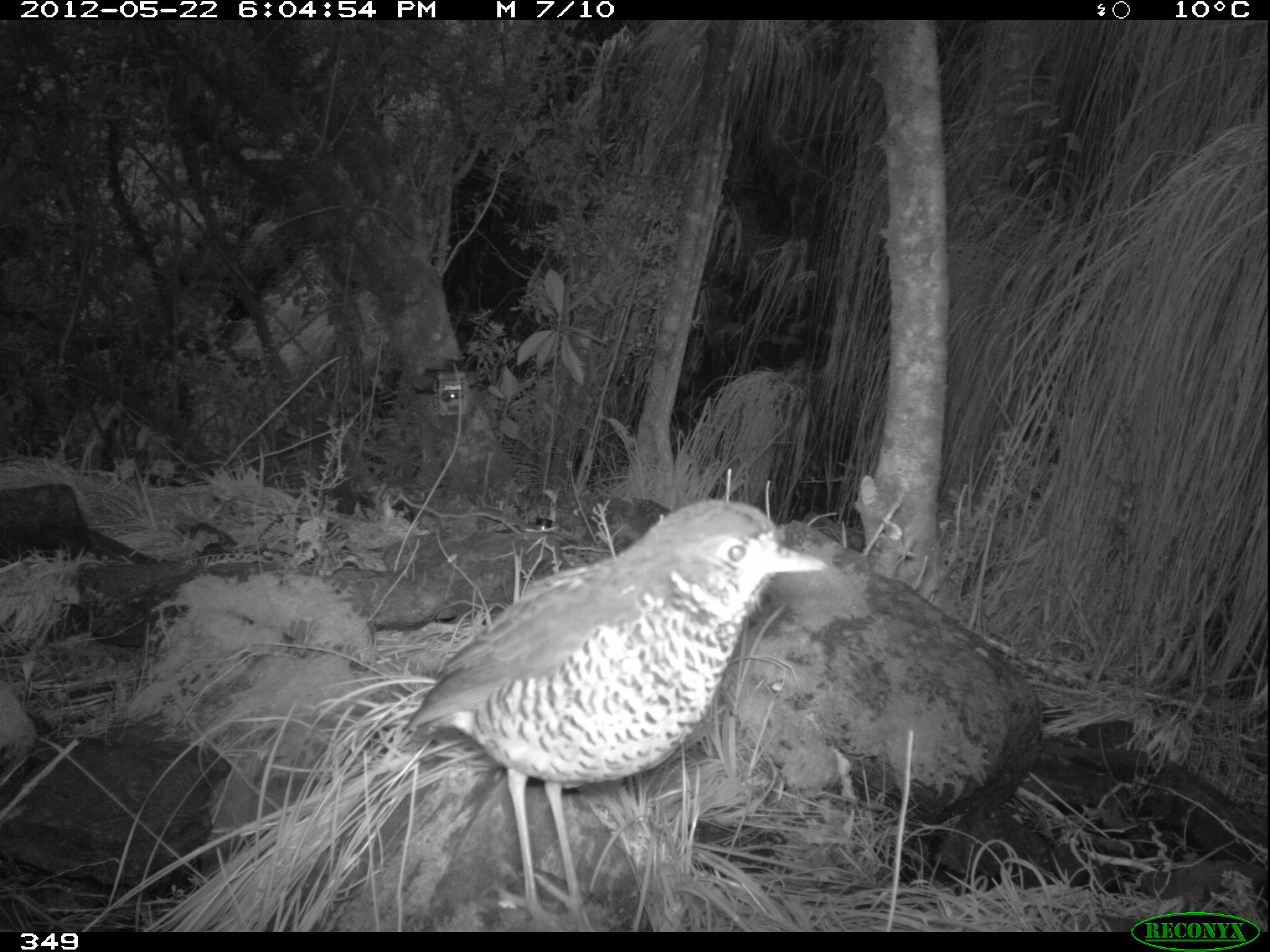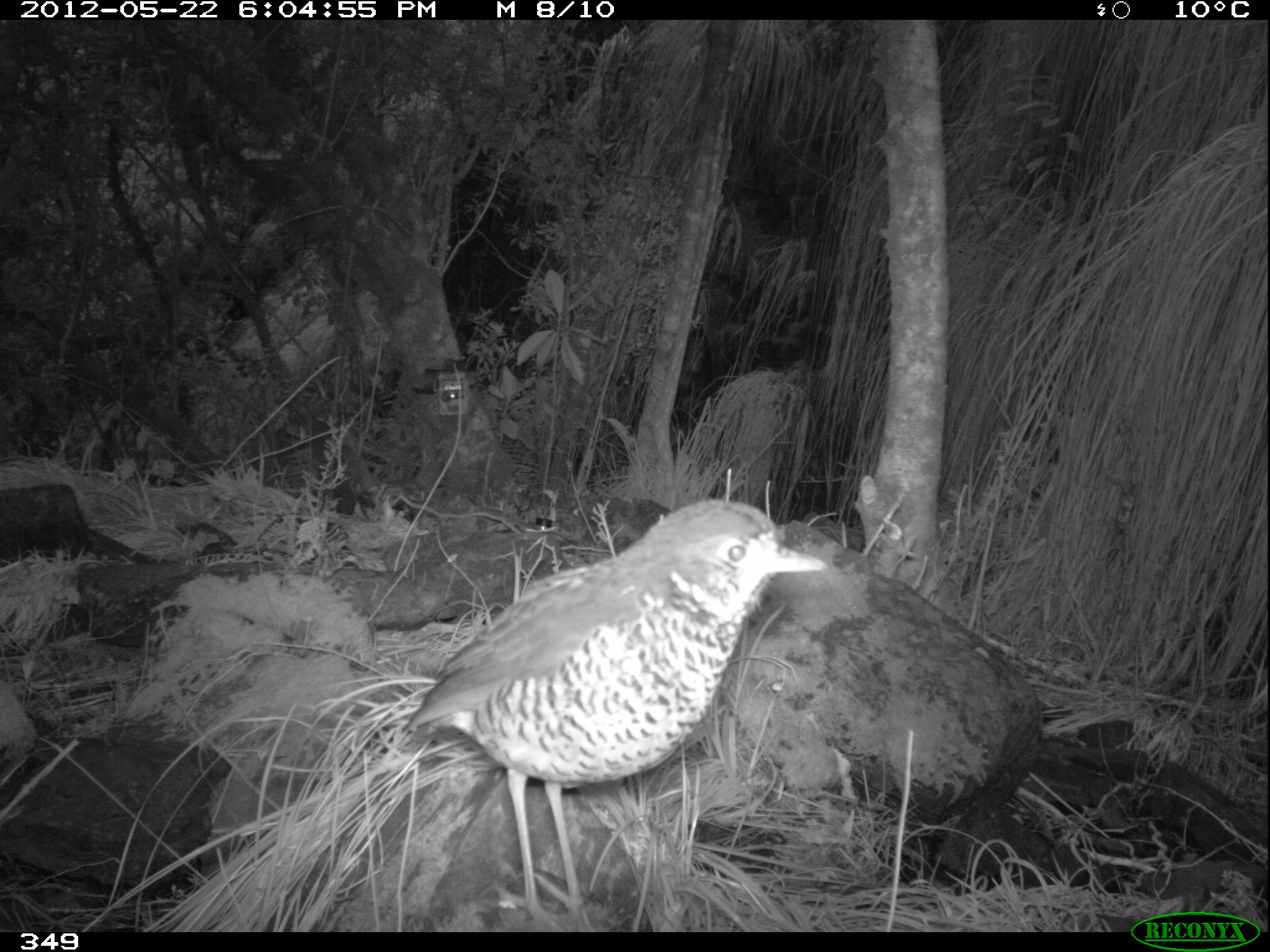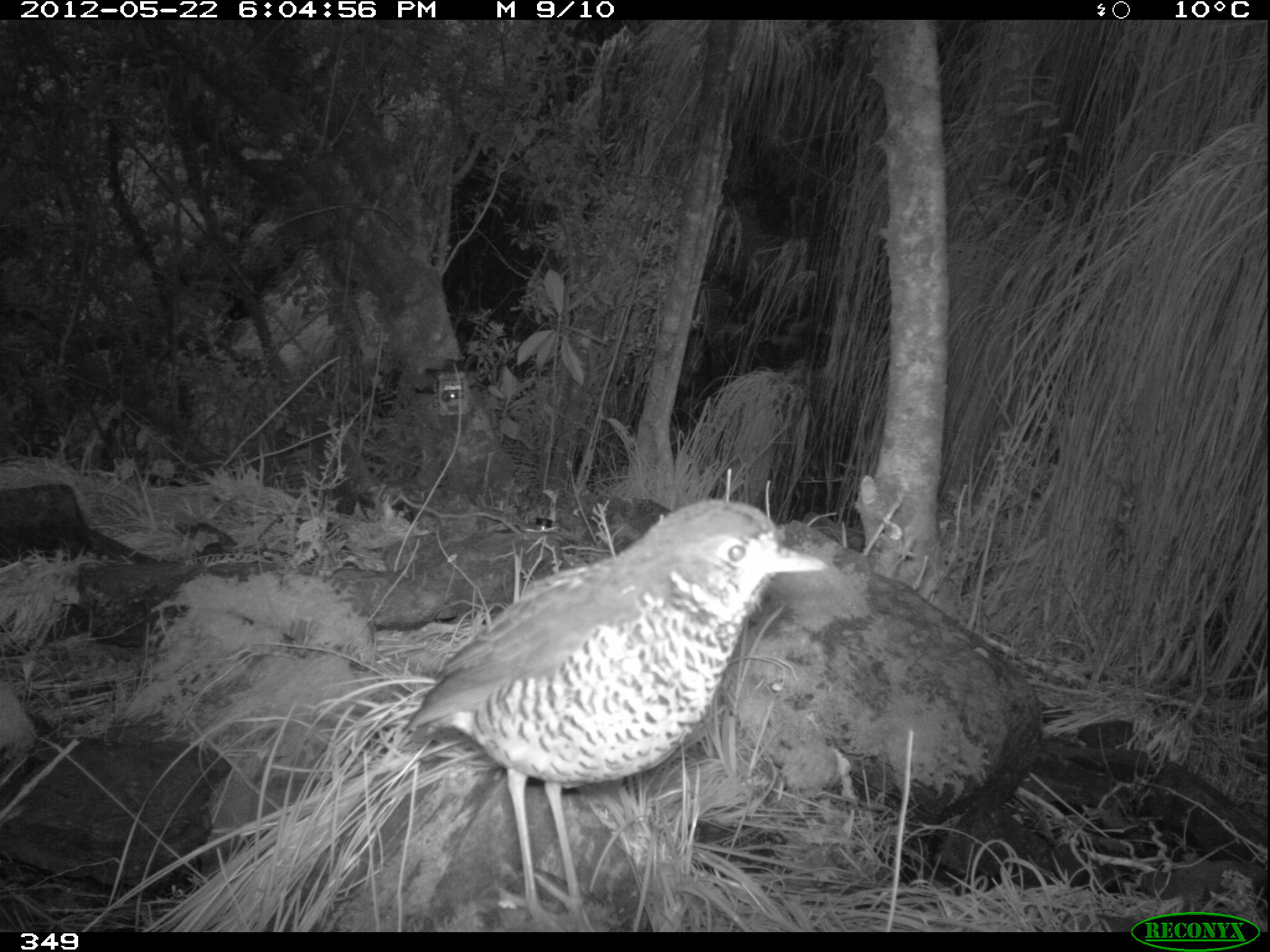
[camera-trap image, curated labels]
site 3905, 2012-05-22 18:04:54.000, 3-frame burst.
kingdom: Animalia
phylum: Chordata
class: Aves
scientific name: Aves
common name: bird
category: unknown bird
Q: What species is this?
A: Unknown bird (bird) (Aves).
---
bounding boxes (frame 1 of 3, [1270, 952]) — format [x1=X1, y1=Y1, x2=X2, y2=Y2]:
unknown bird: [x1=400, y1=498, x2=823, y2=932]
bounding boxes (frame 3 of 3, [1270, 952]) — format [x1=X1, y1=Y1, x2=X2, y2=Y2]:
unknown bird: [x1=399, y1=496, x2=826, y2=931]